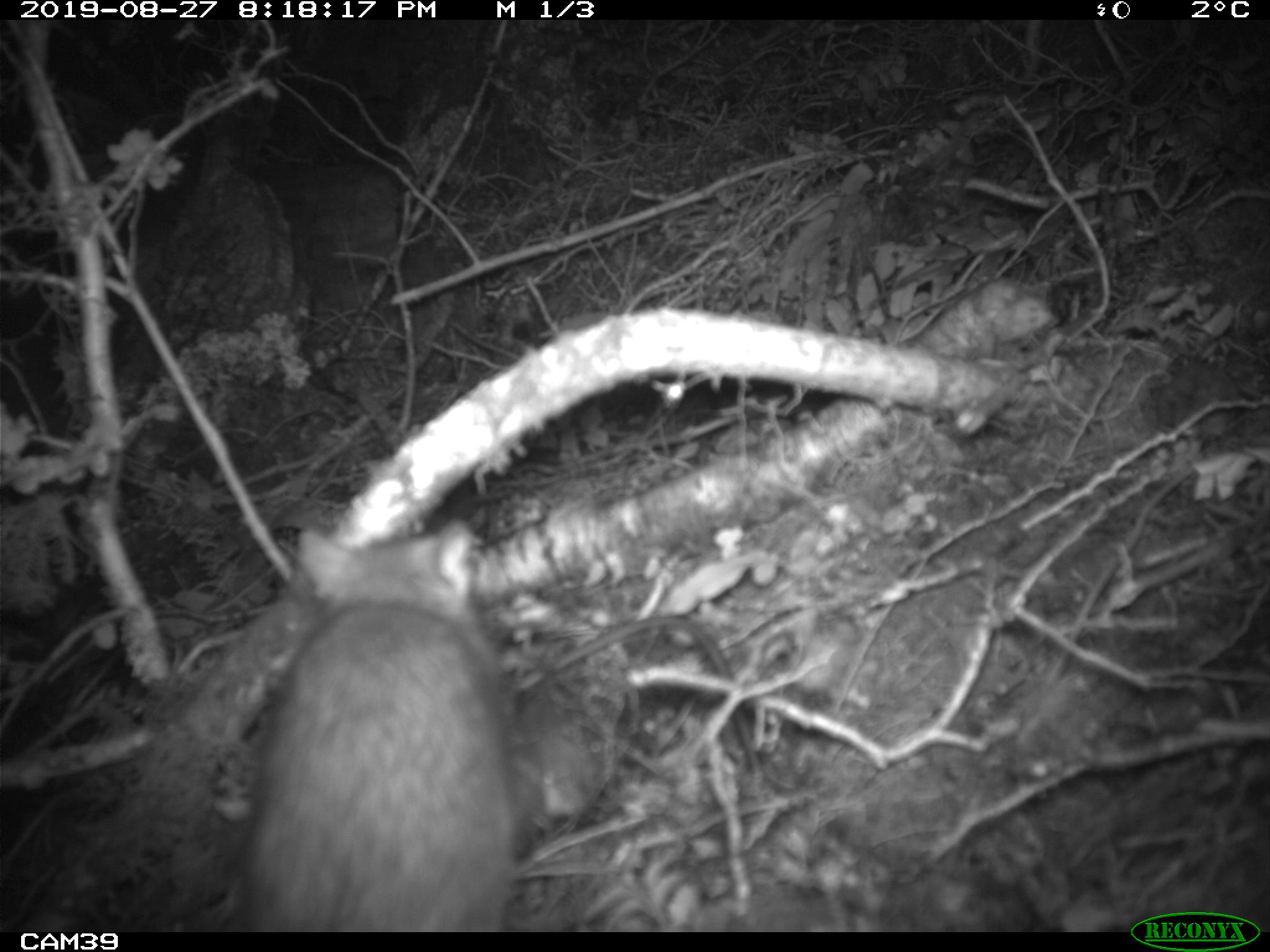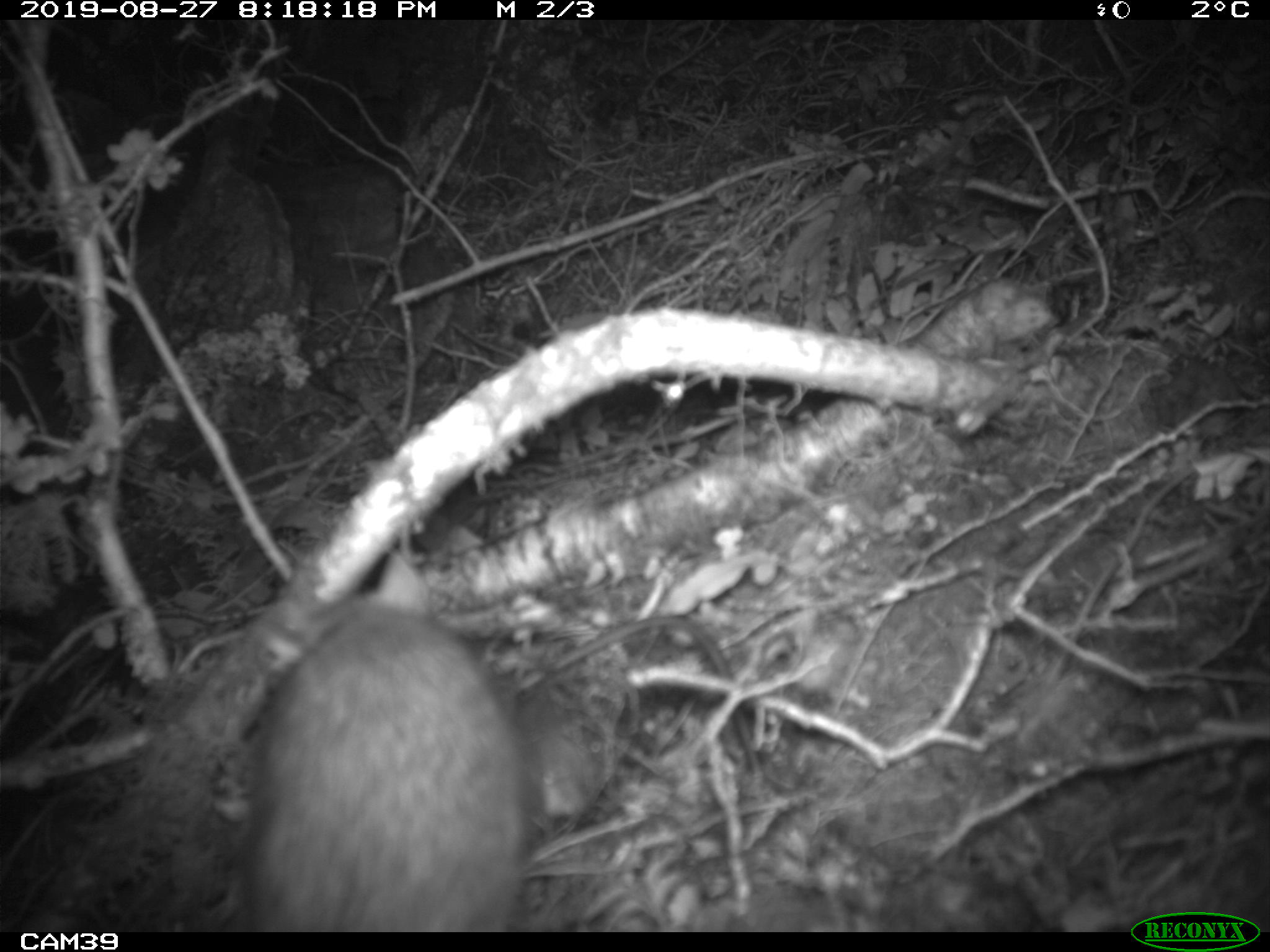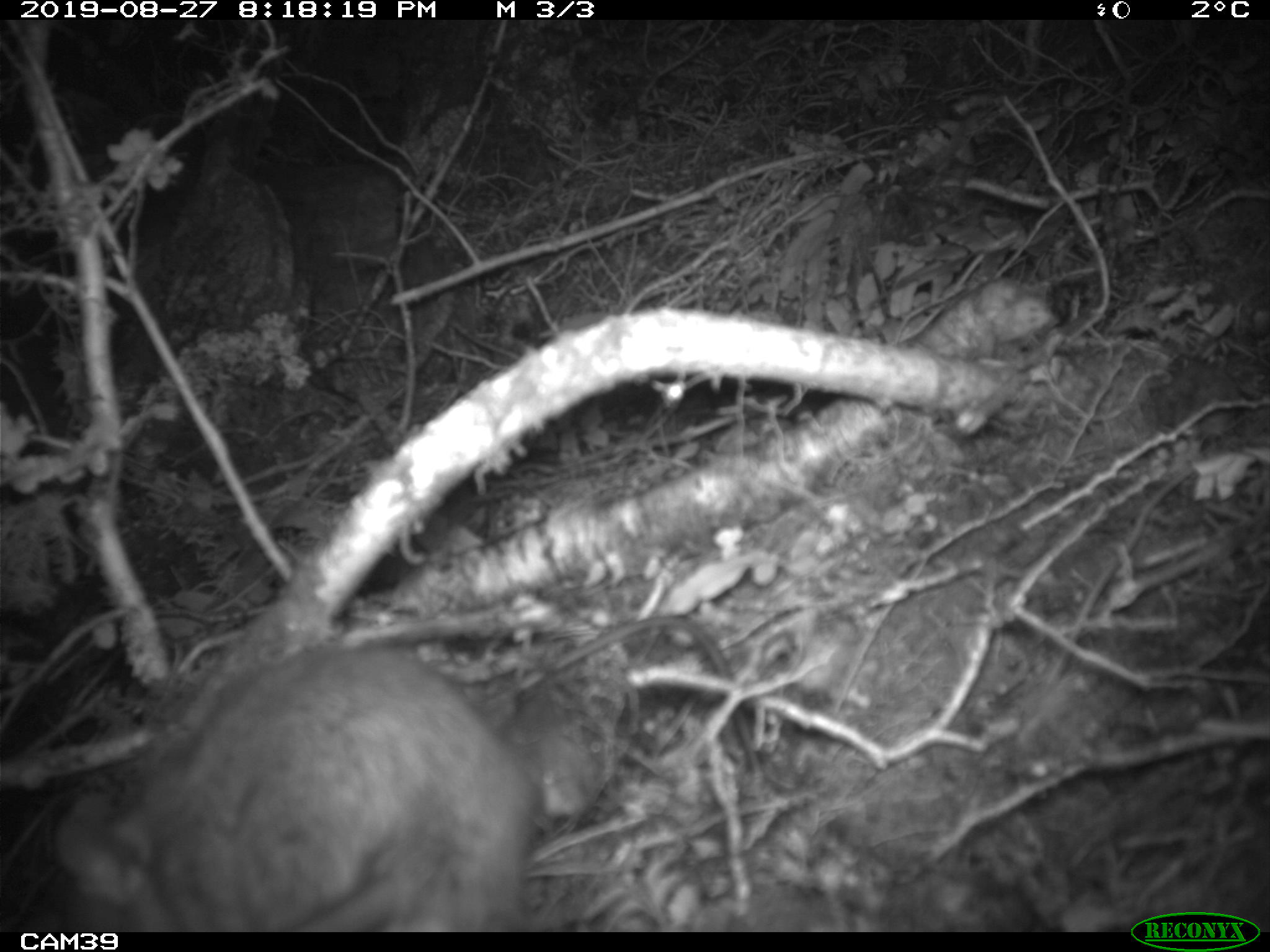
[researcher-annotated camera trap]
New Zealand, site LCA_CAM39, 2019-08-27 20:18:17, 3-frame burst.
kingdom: Animalia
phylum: Chordata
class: Mammalia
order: Rodentia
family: Muridae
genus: Rattus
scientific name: Rattus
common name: rat